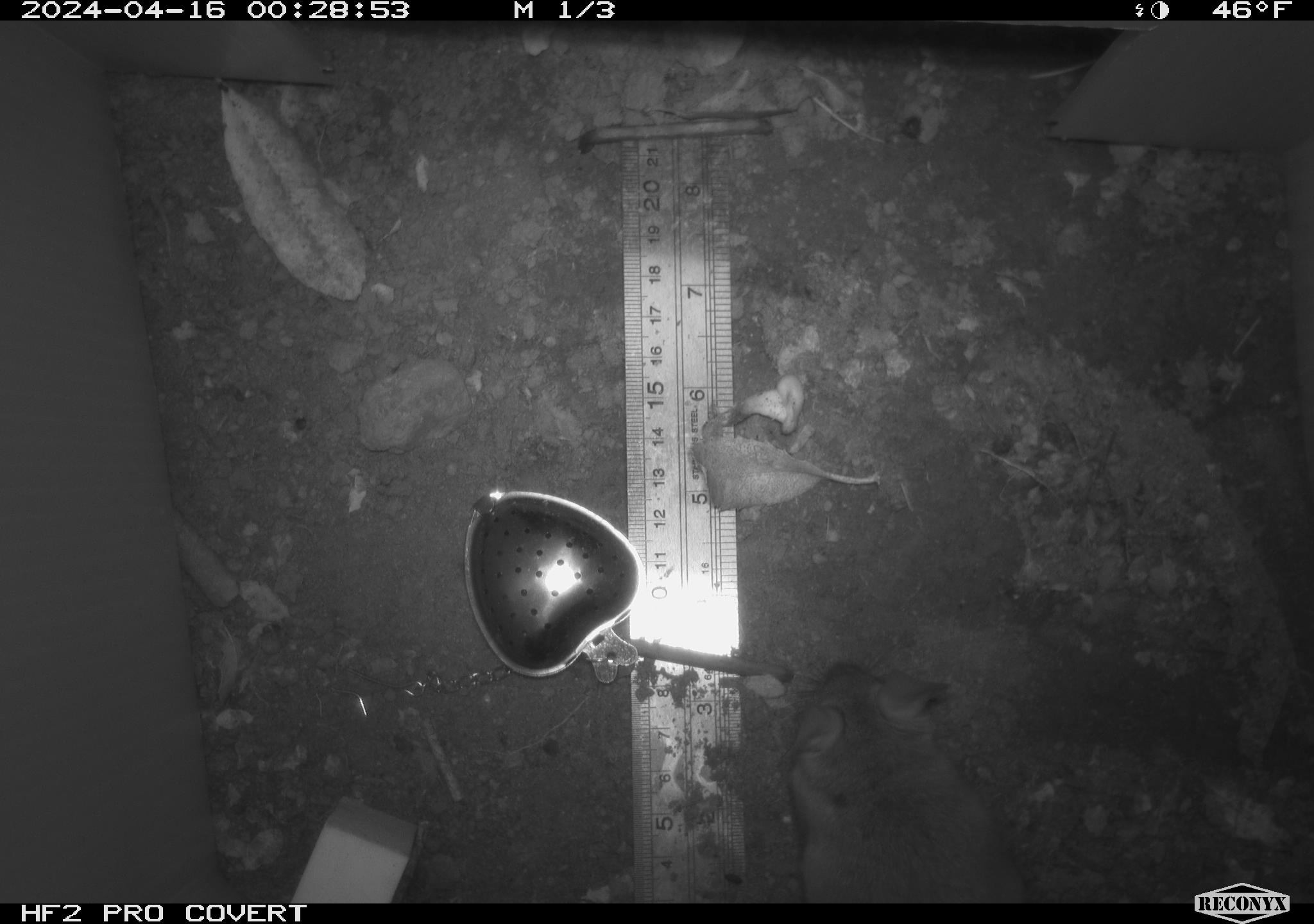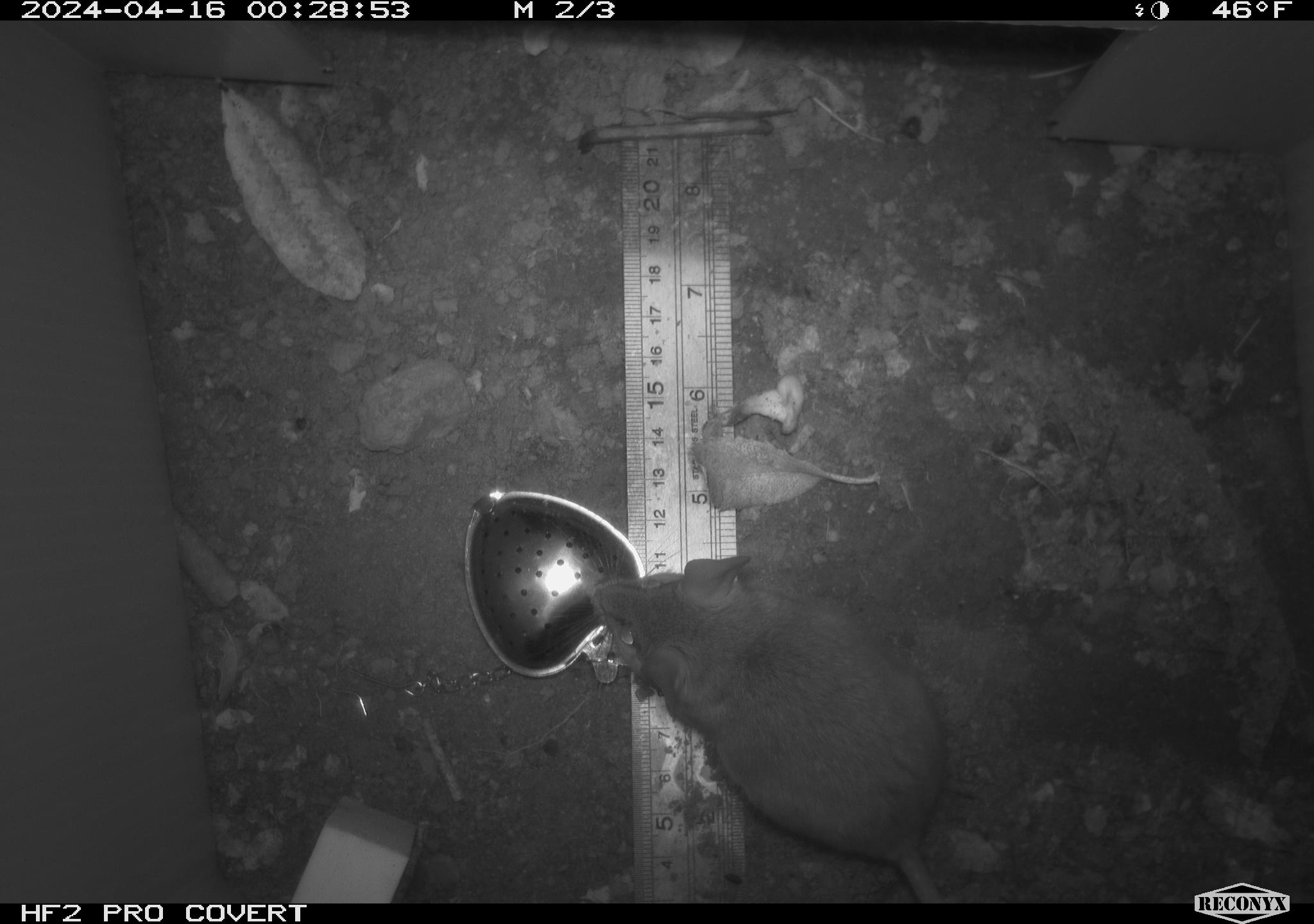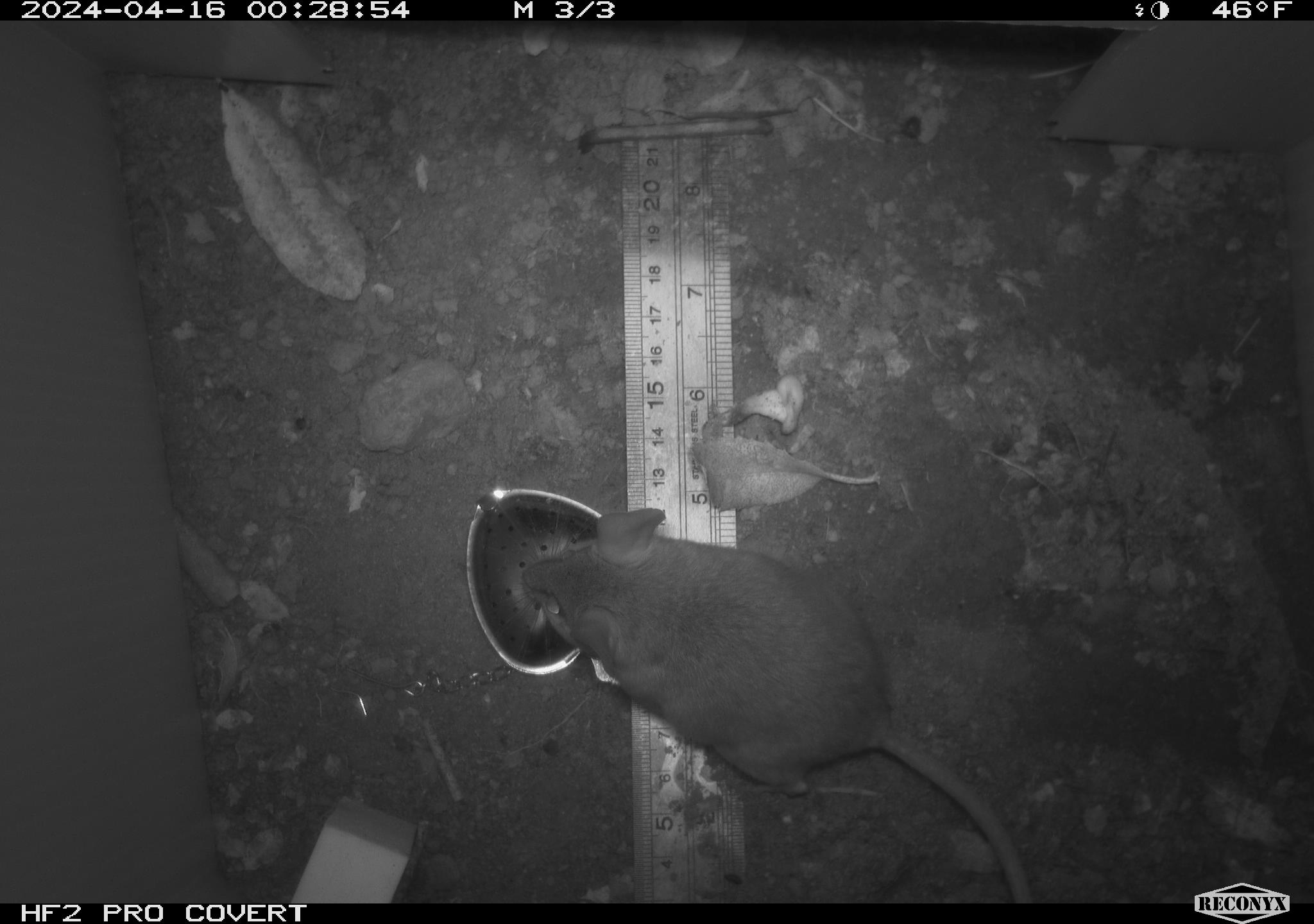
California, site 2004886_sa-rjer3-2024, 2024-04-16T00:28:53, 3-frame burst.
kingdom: Animalia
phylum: Chordata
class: Mammalia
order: Rodentia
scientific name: Rodentia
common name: mouse species